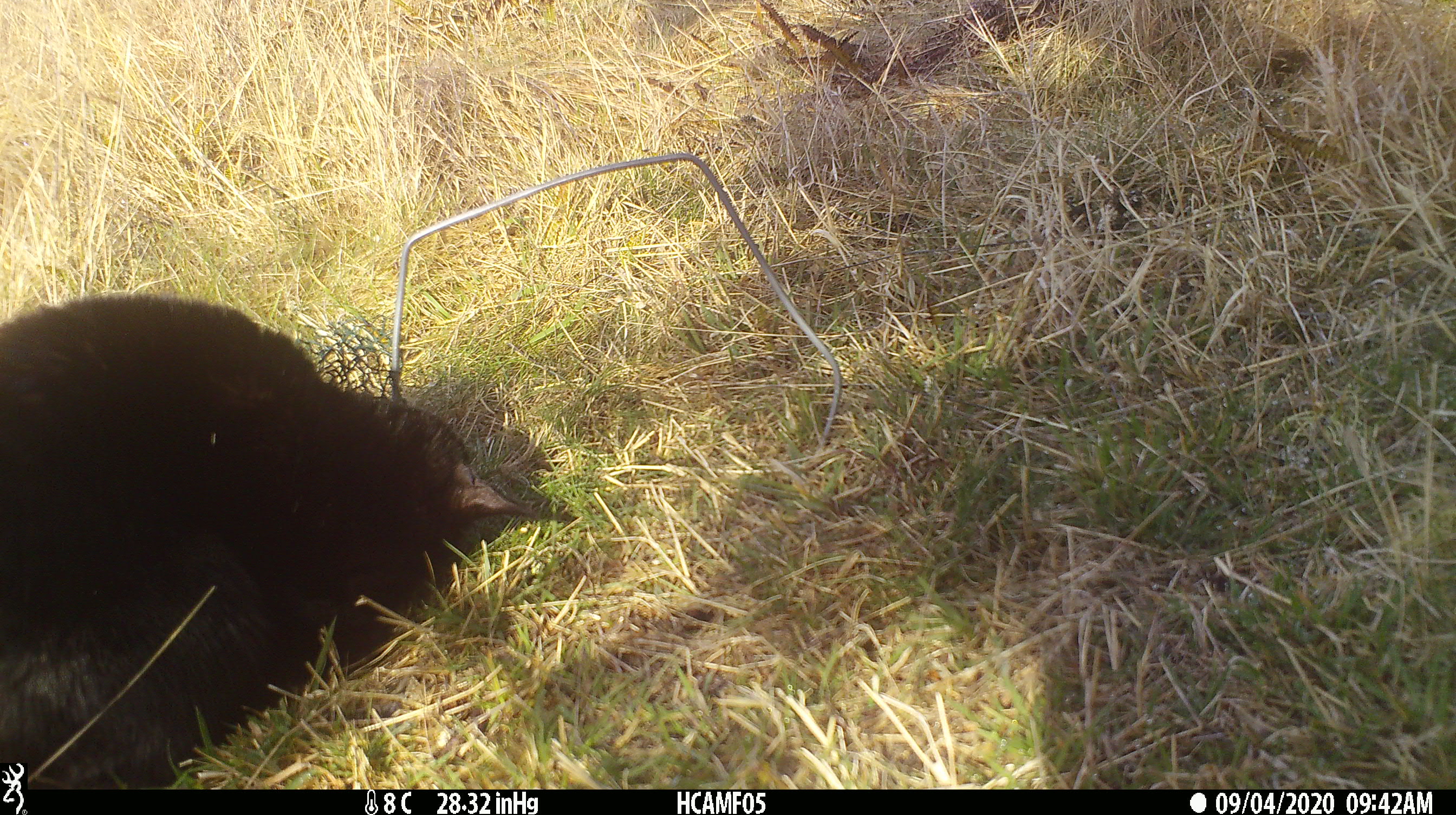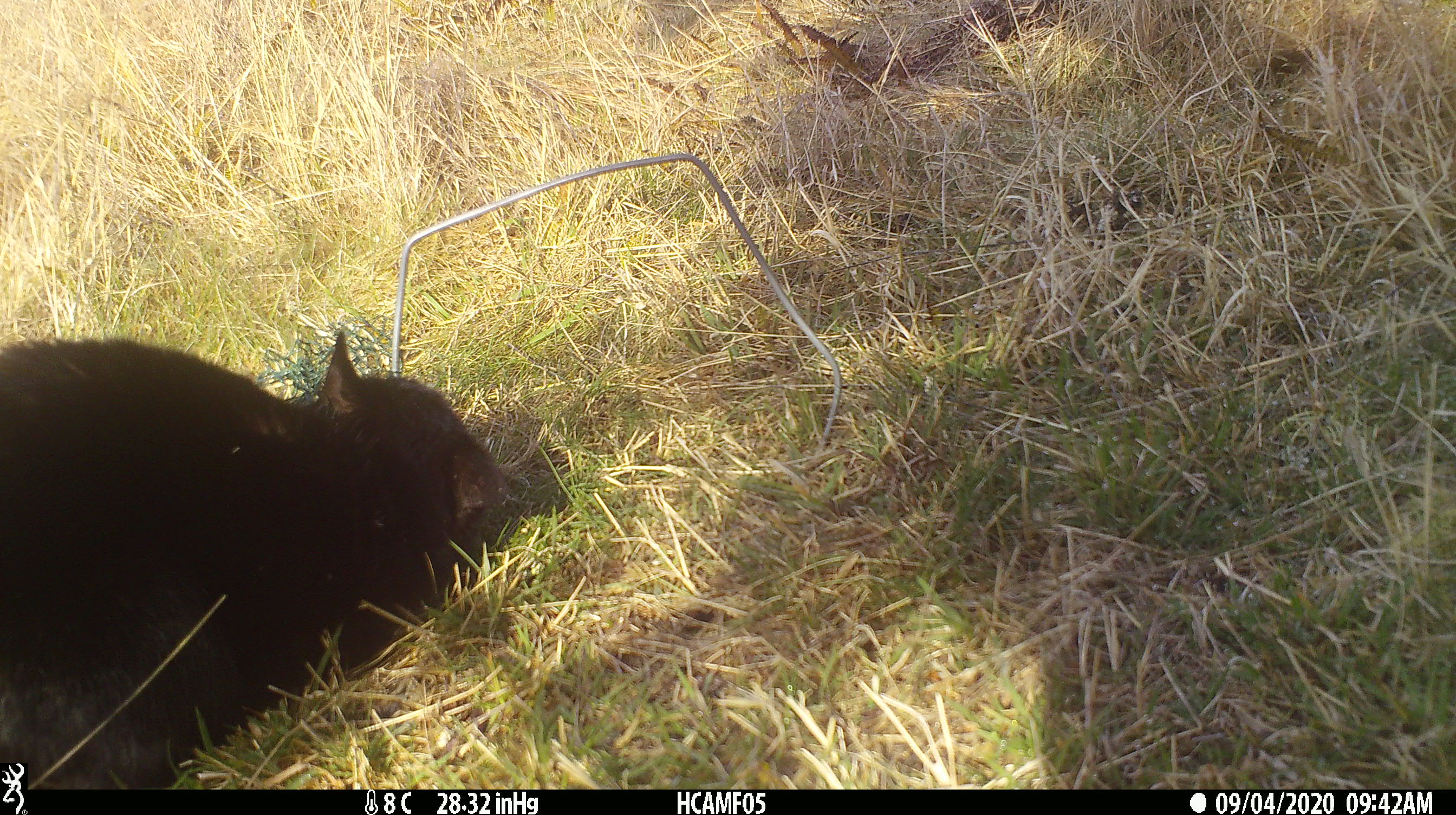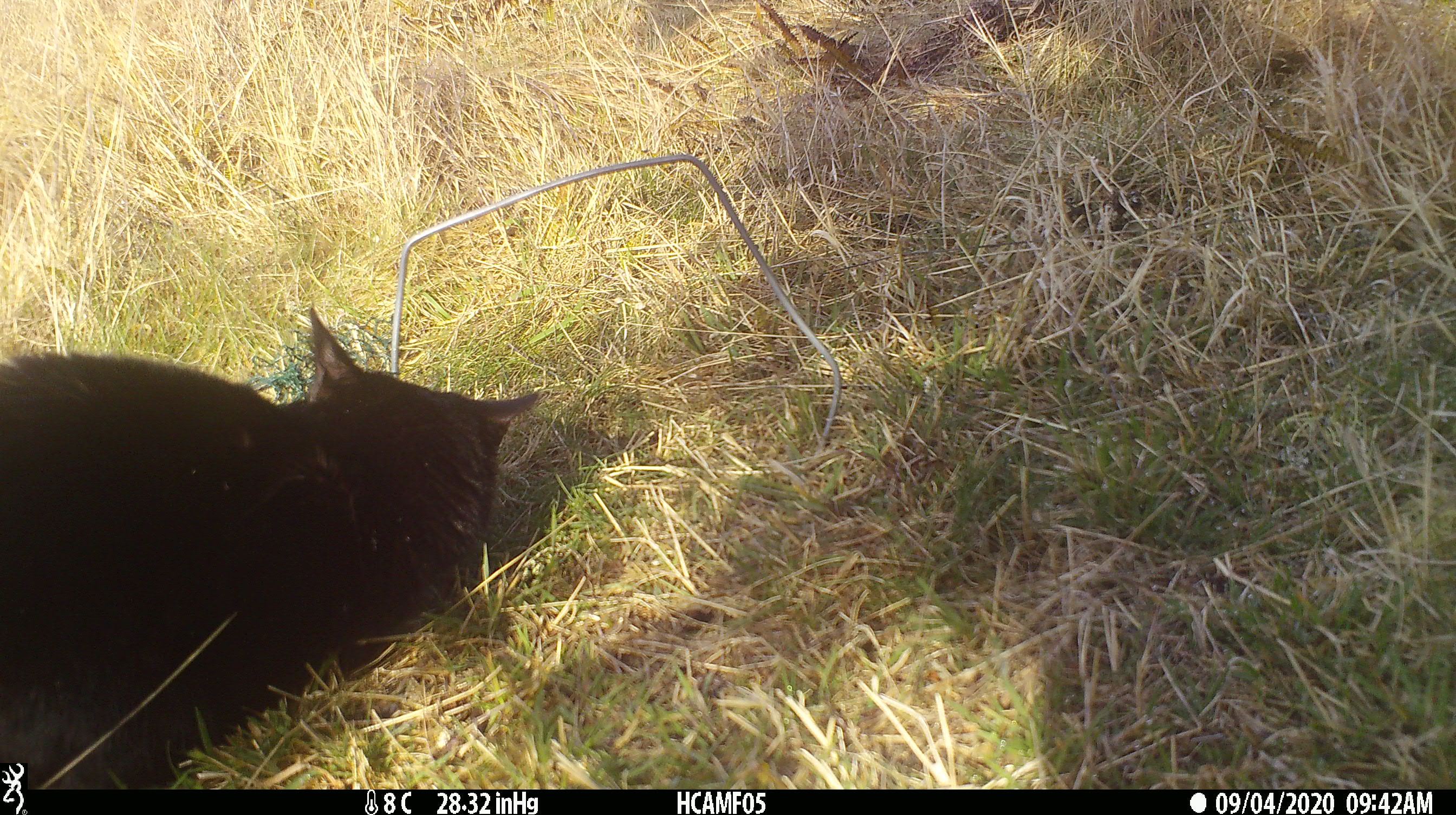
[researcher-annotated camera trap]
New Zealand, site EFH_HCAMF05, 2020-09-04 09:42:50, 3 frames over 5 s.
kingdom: Animalia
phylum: Chordata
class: Mammalia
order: Carnivora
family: Felidae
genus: Felis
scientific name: Felis catus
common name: domestic cat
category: cat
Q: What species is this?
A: Cat (domestic cat) (Felis catus).